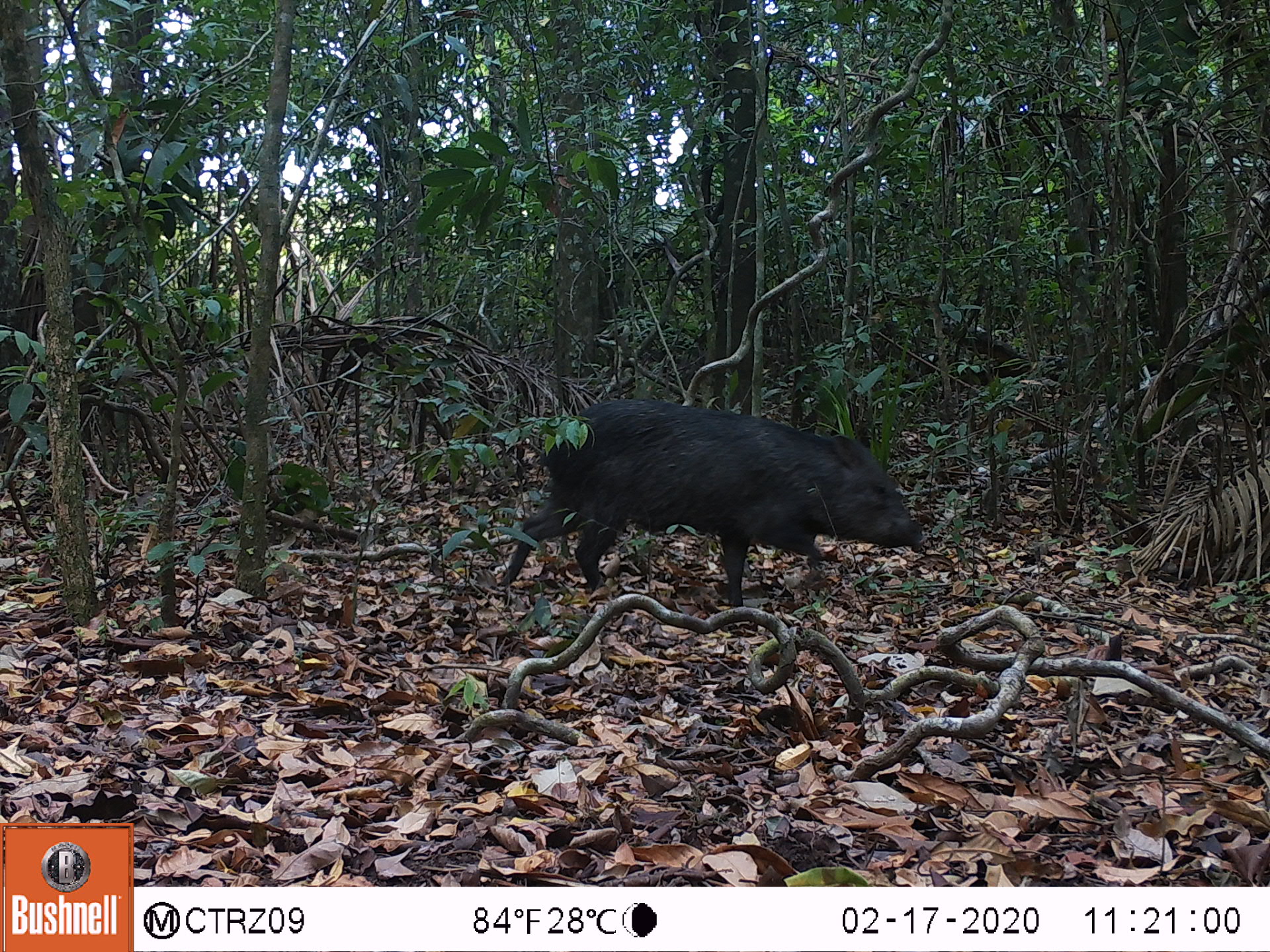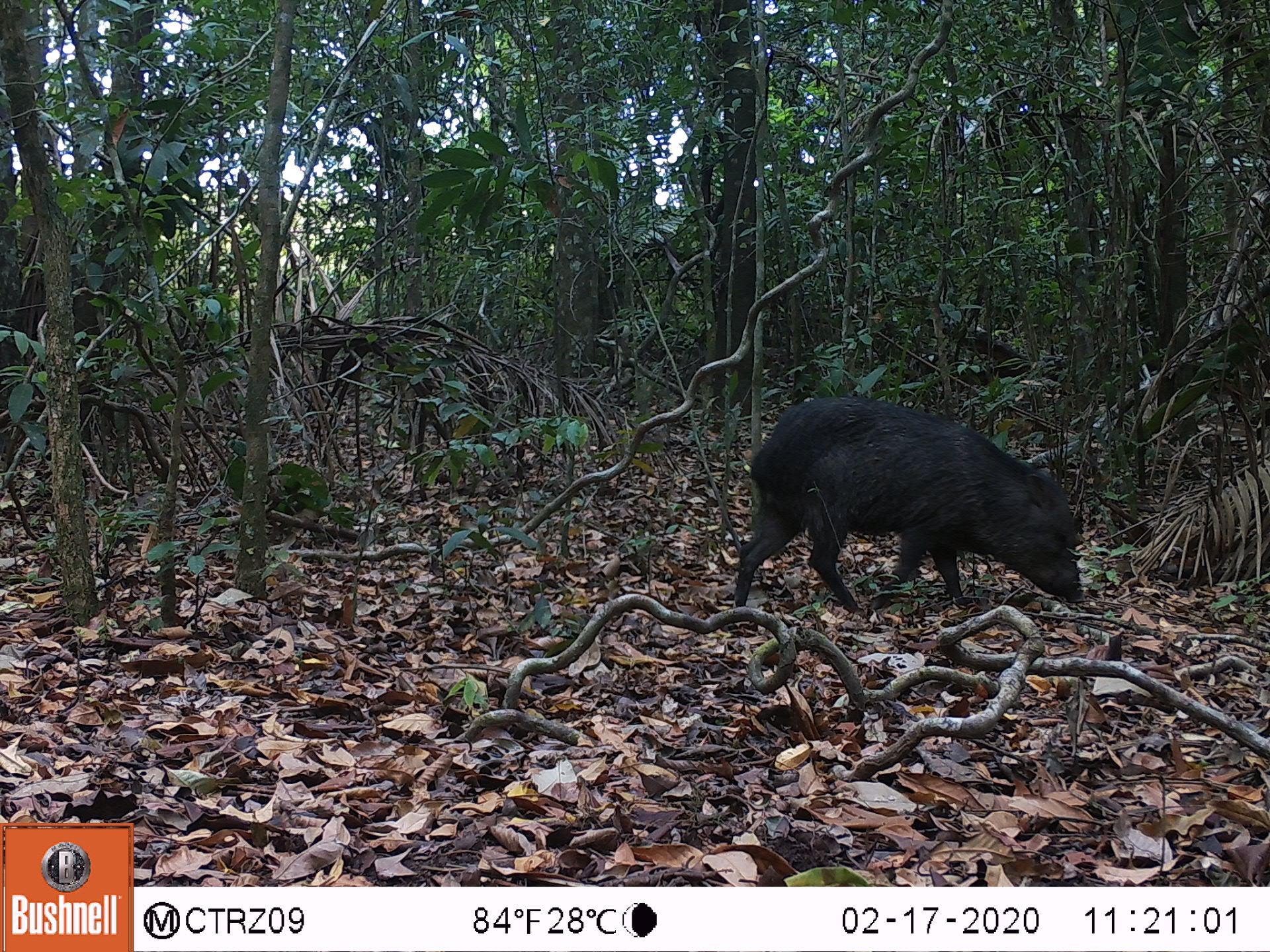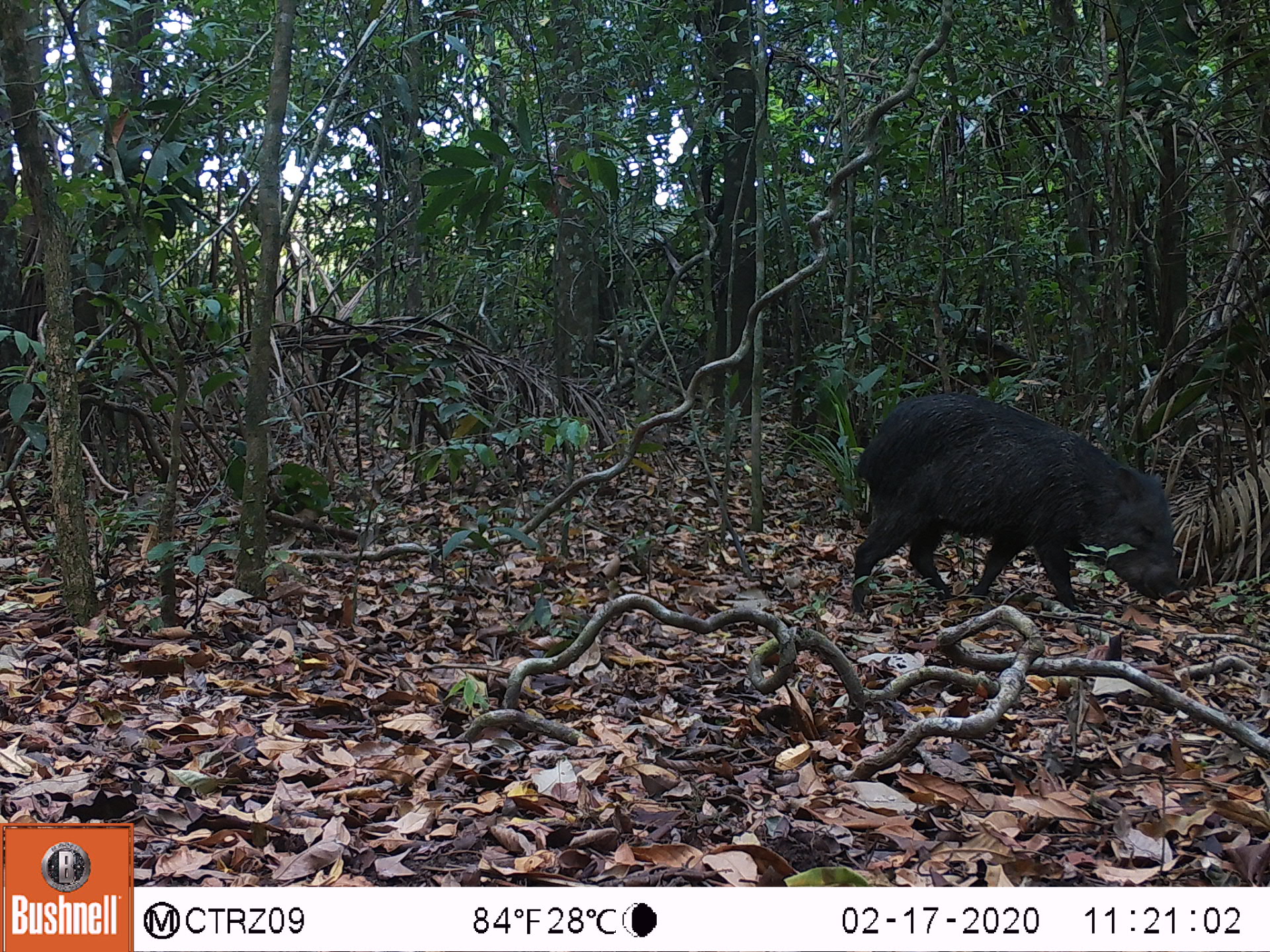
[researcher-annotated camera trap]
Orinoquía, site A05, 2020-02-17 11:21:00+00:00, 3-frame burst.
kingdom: Animalia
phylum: Chordata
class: Mammalia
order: Artiodactyla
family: Tayassuidae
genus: Pecari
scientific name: Pecari tajacu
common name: collared peccary